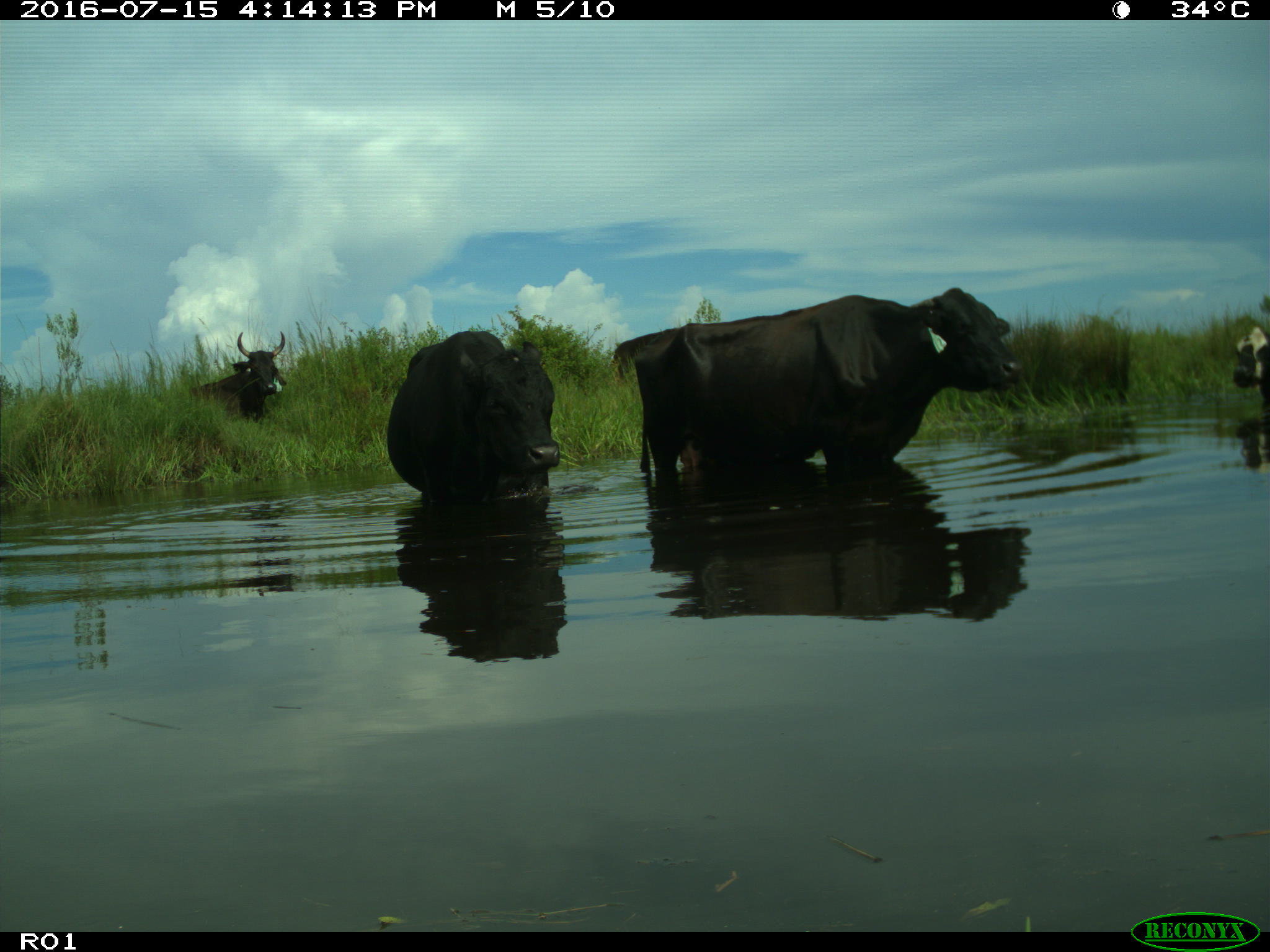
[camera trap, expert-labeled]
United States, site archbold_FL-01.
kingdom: Animalia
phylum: Chordata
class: Mammalia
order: Artiodactyla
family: Bovidae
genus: Bos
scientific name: Bos taurus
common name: domestic cow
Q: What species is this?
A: Bos taurus (domestic cow).